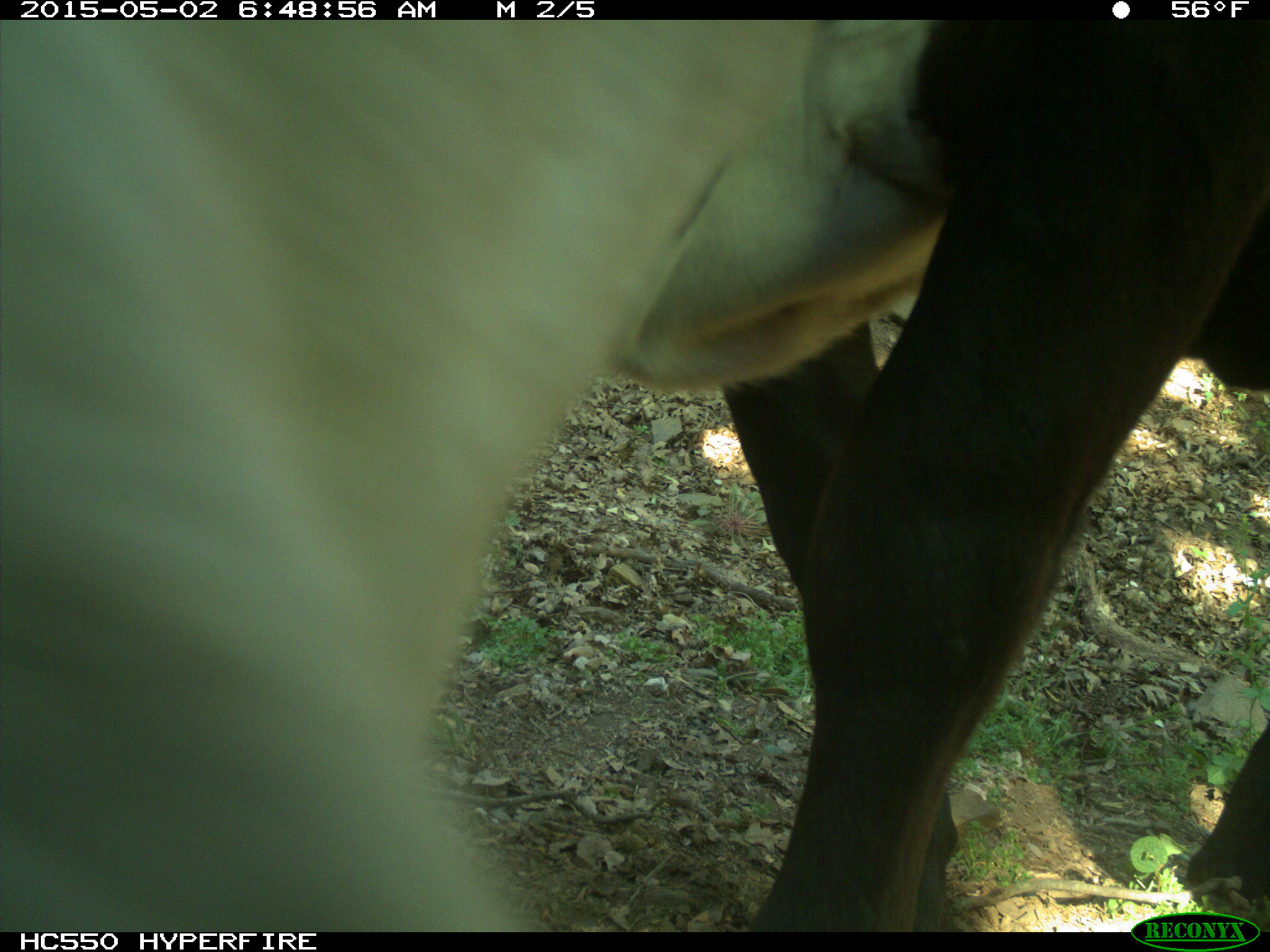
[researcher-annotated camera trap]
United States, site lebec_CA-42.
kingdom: Animalia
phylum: Chordata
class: Mammalia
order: Artiodactyla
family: Bovidae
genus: Bos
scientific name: Bos taurus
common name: domestic cow